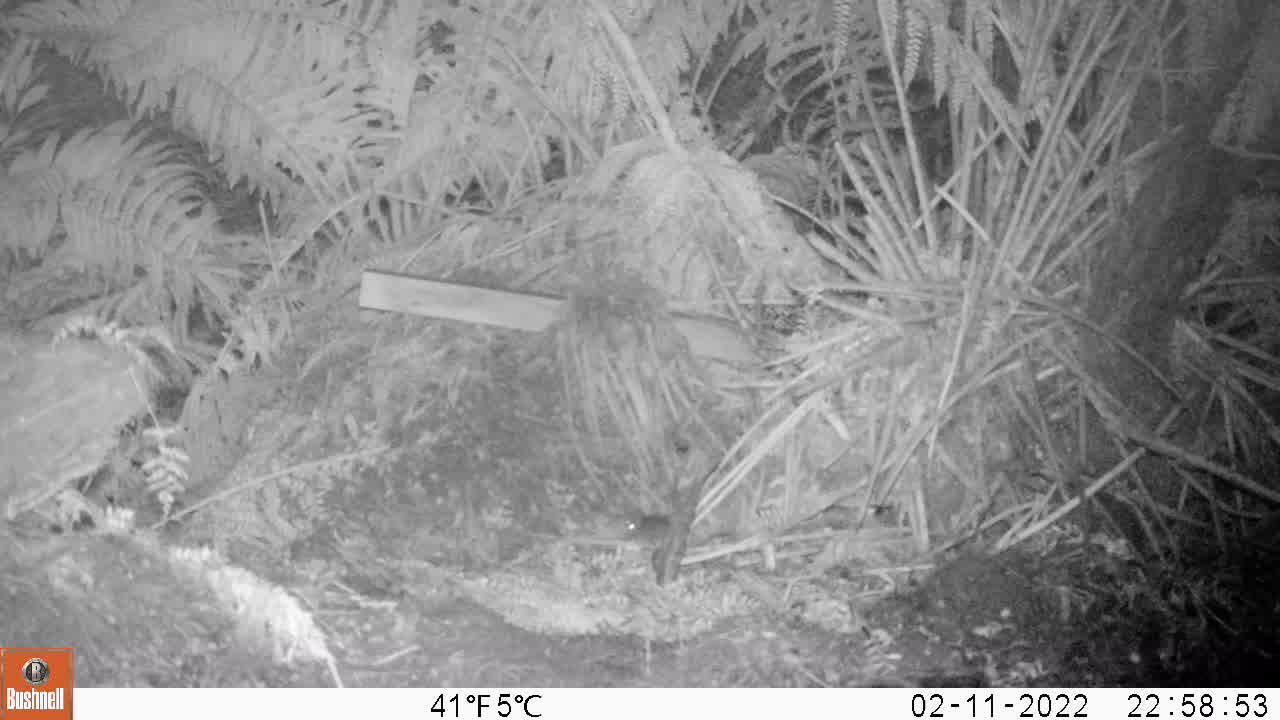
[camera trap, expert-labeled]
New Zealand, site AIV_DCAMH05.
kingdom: Animalia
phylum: Chordata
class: Mammalia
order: Rodentia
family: Muridae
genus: Mus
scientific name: Mus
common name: mouse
Mouse (Mus).